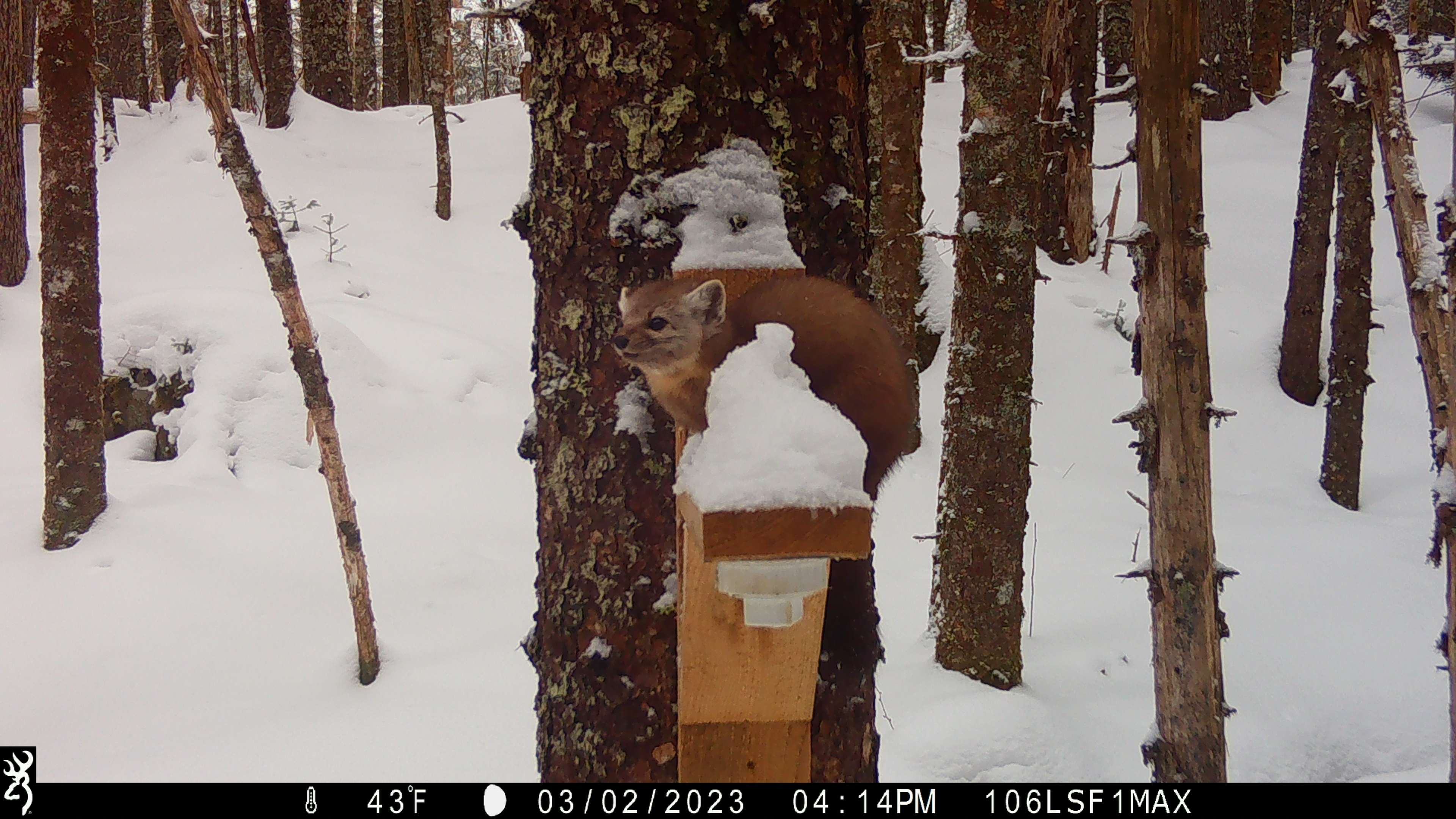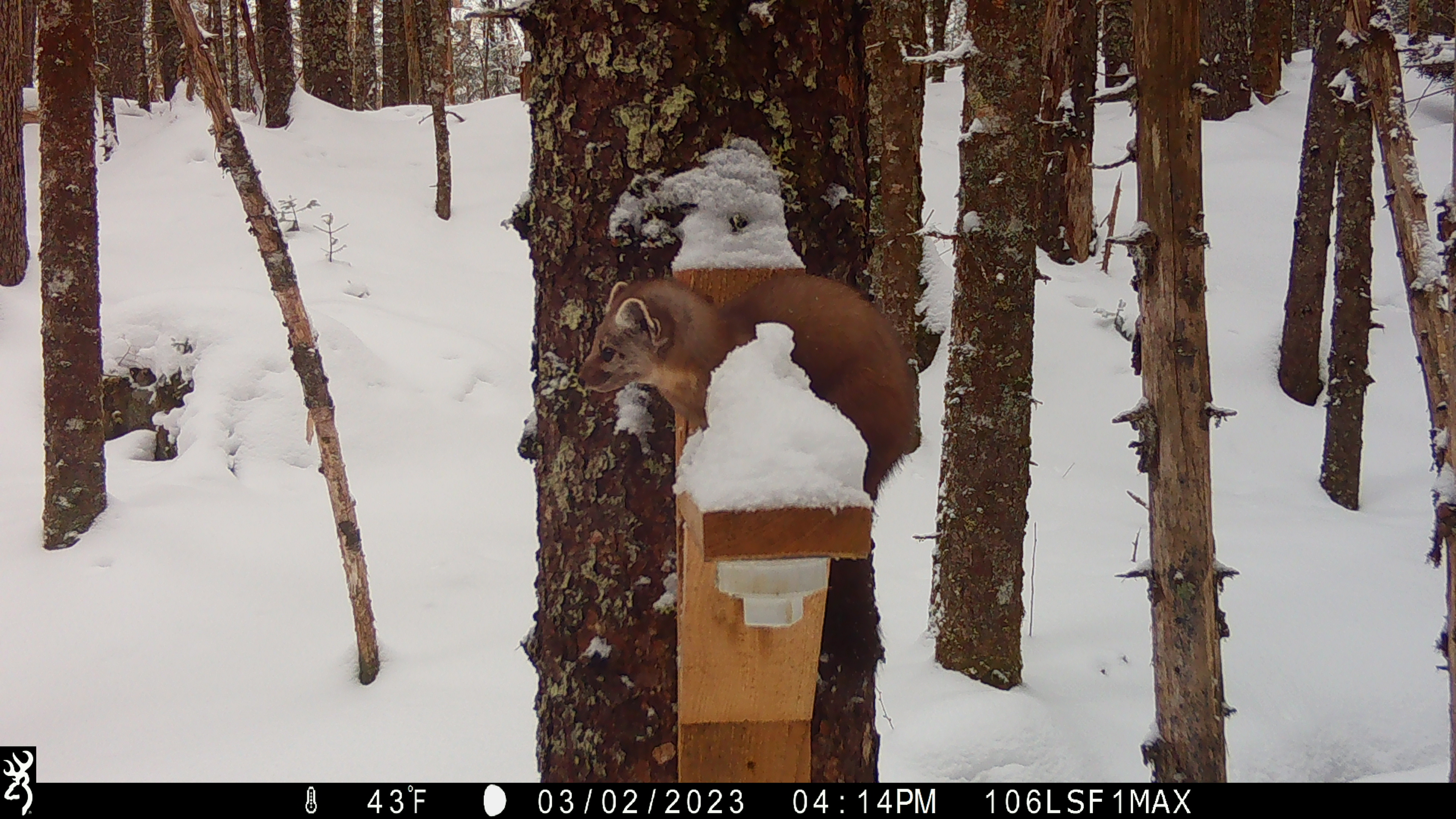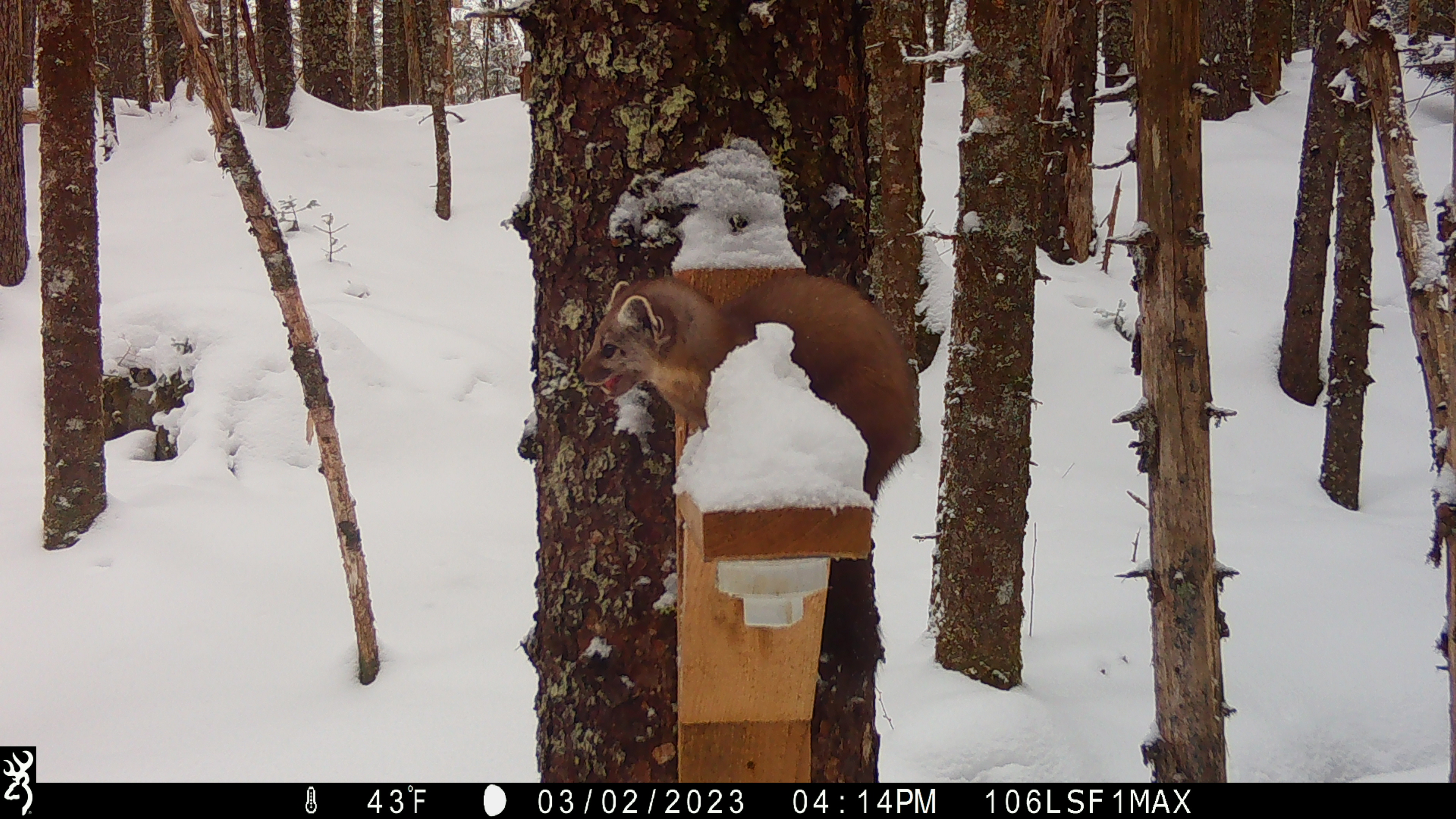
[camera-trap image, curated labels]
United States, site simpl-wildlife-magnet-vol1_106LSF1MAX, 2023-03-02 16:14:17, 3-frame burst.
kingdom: Animalia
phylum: Chordata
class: Mammalia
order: Carnivora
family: Mustelidae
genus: Martes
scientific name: Martes americana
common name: american marten